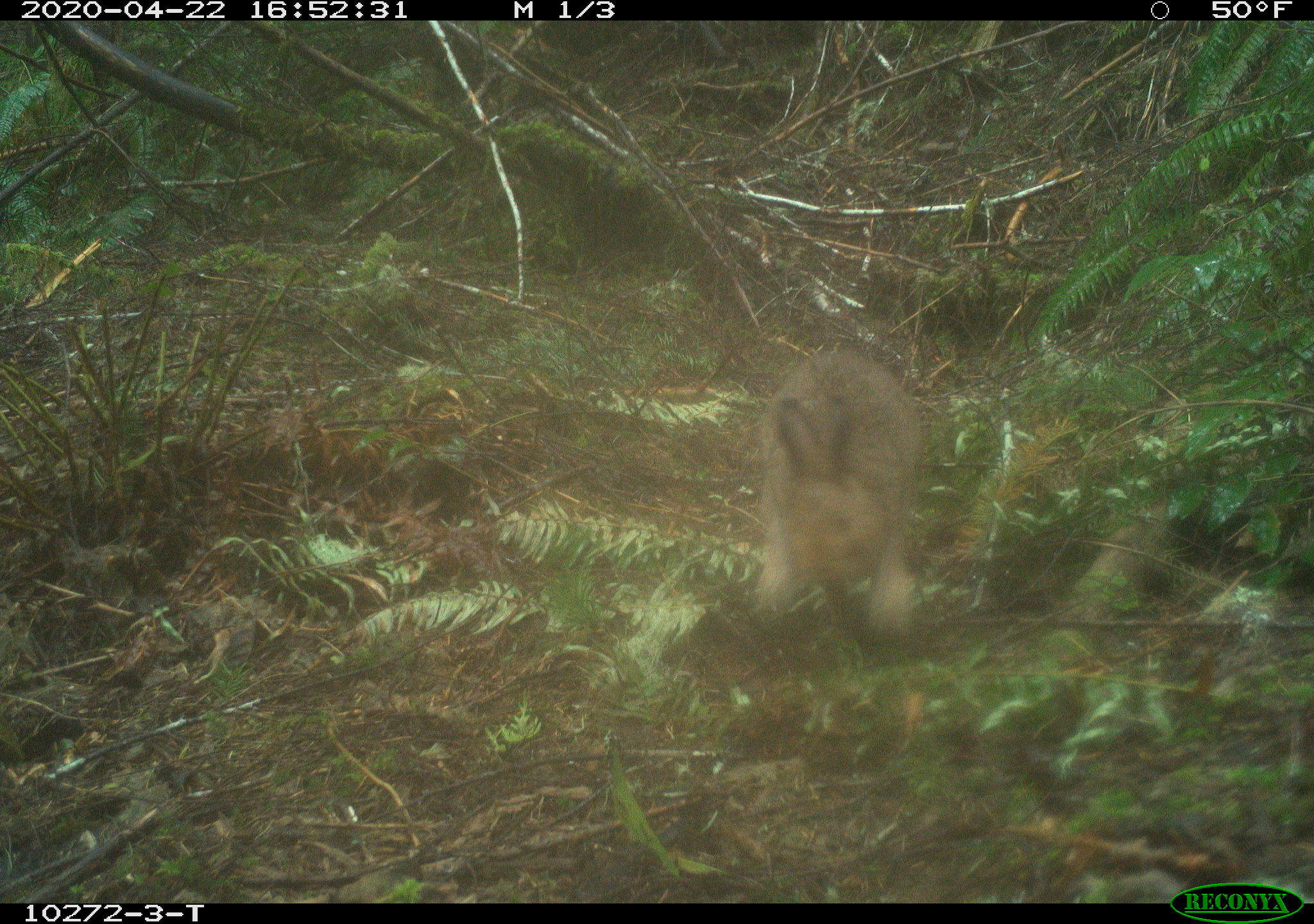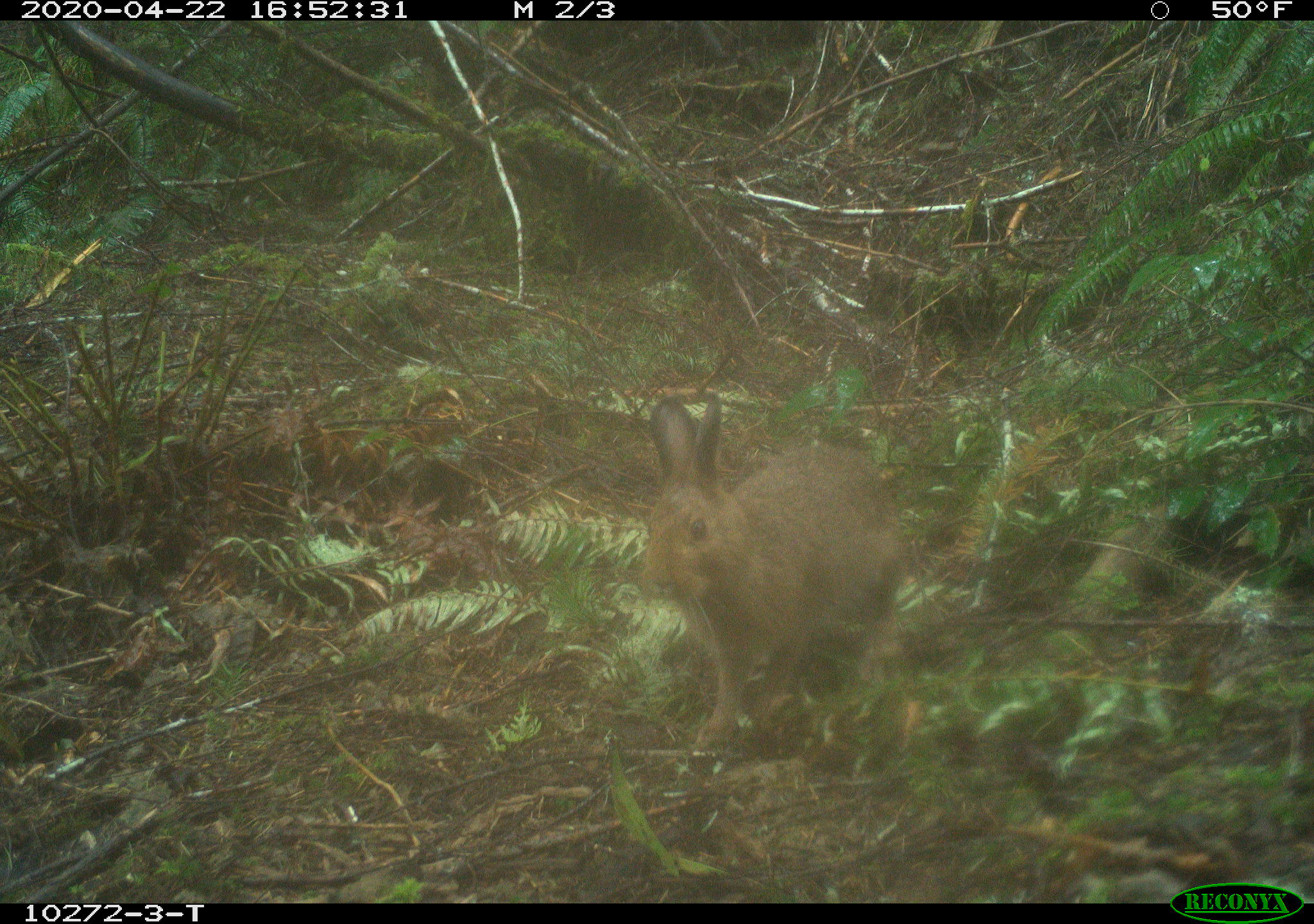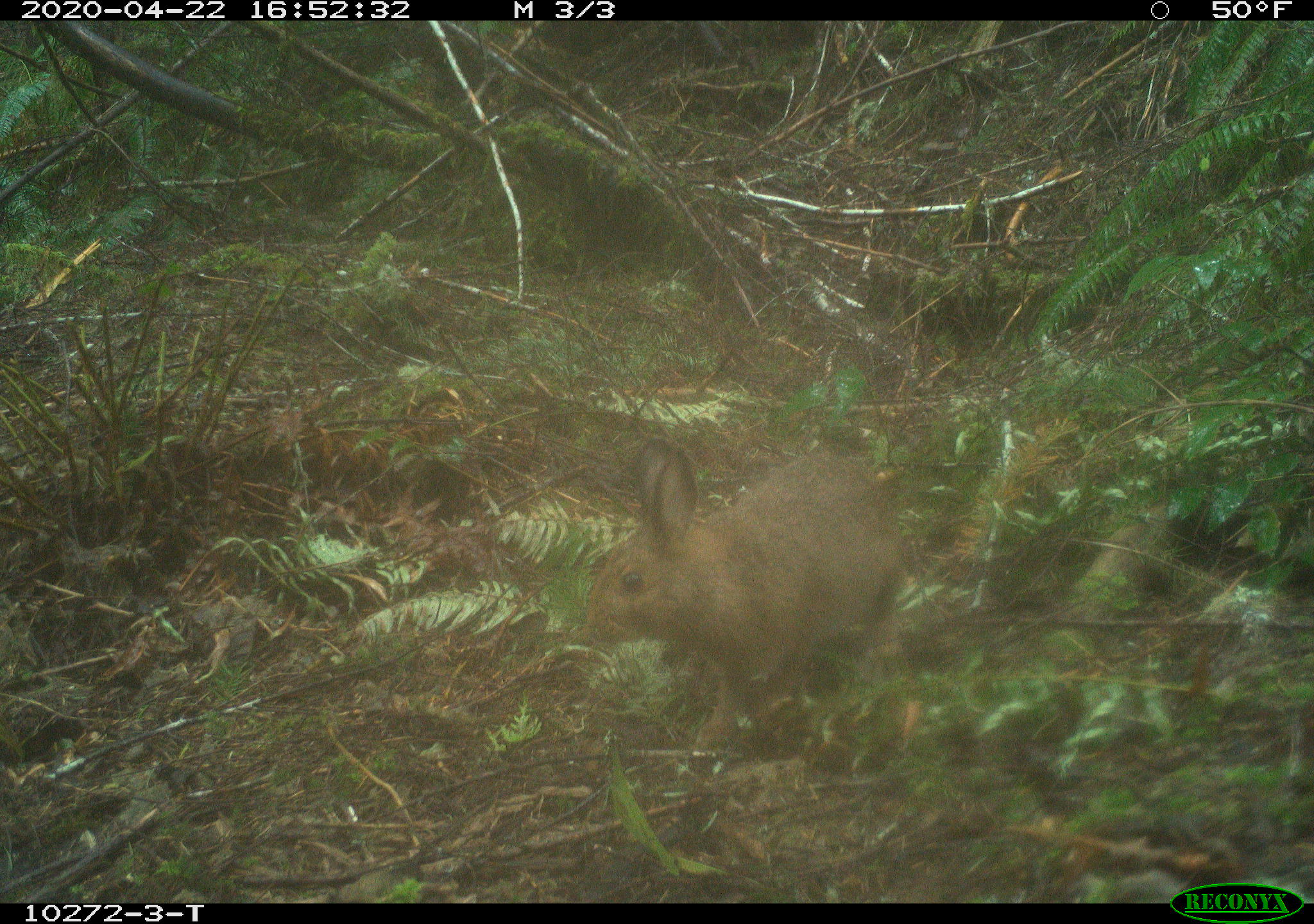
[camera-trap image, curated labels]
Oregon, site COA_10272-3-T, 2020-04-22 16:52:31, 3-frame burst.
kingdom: Animalia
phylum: Chordata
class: Mammalia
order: Lagomorpha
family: Leporidae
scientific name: Leporidae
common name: hares and rabbits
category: leporidae family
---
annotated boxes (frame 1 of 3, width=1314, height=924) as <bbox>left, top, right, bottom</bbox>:
leporidae family: <bbox>744, 336, 935, 651</bbox>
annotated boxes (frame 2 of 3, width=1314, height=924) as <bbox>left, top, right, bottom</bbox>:
leporidae family: <bbox>635, 384, 912, 755</bbox>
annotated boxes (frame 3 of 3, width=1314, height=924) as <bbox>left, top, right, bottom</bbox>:
leporidae family: <bbox>574, 432, 916, 763</bbox>